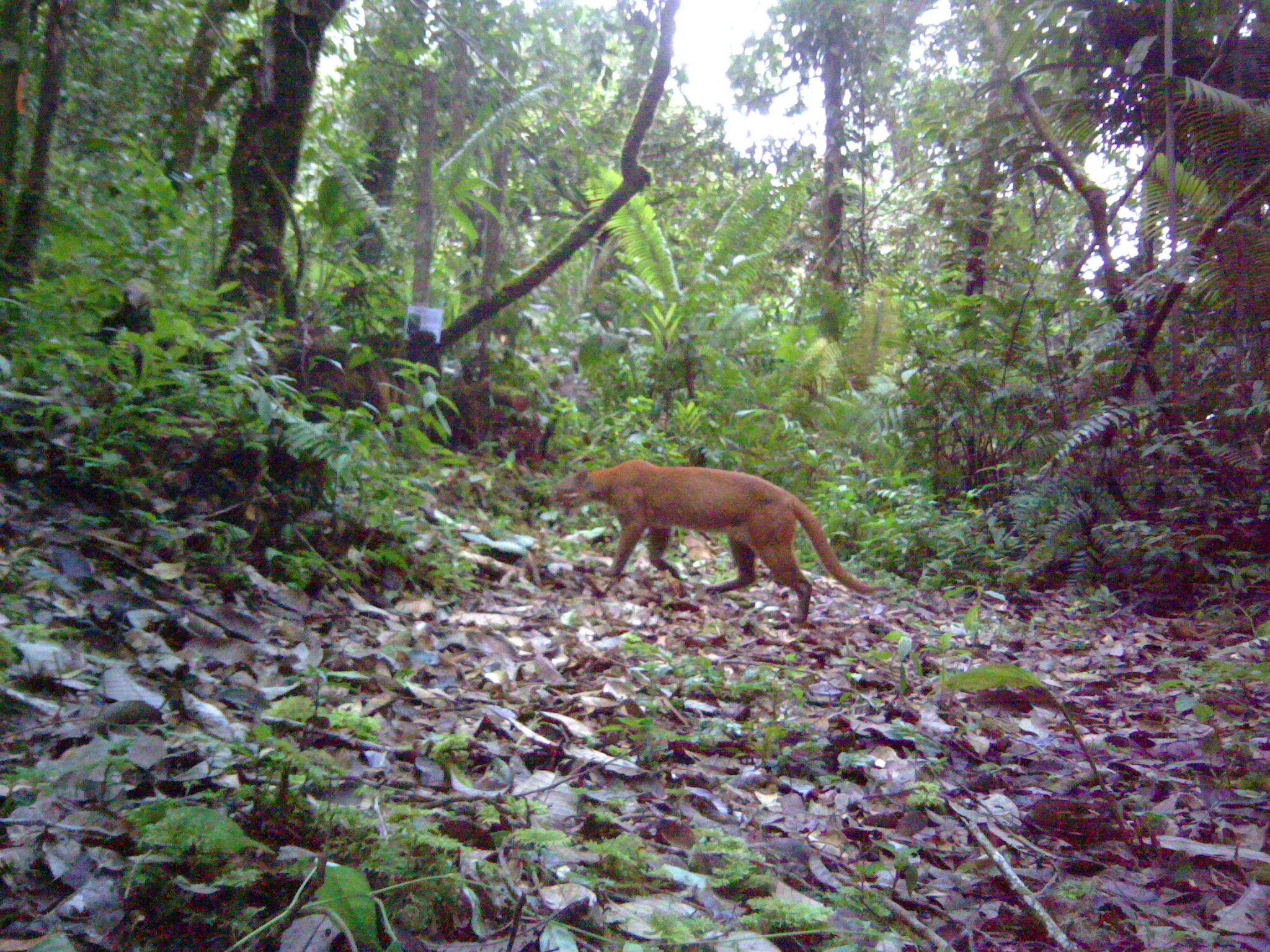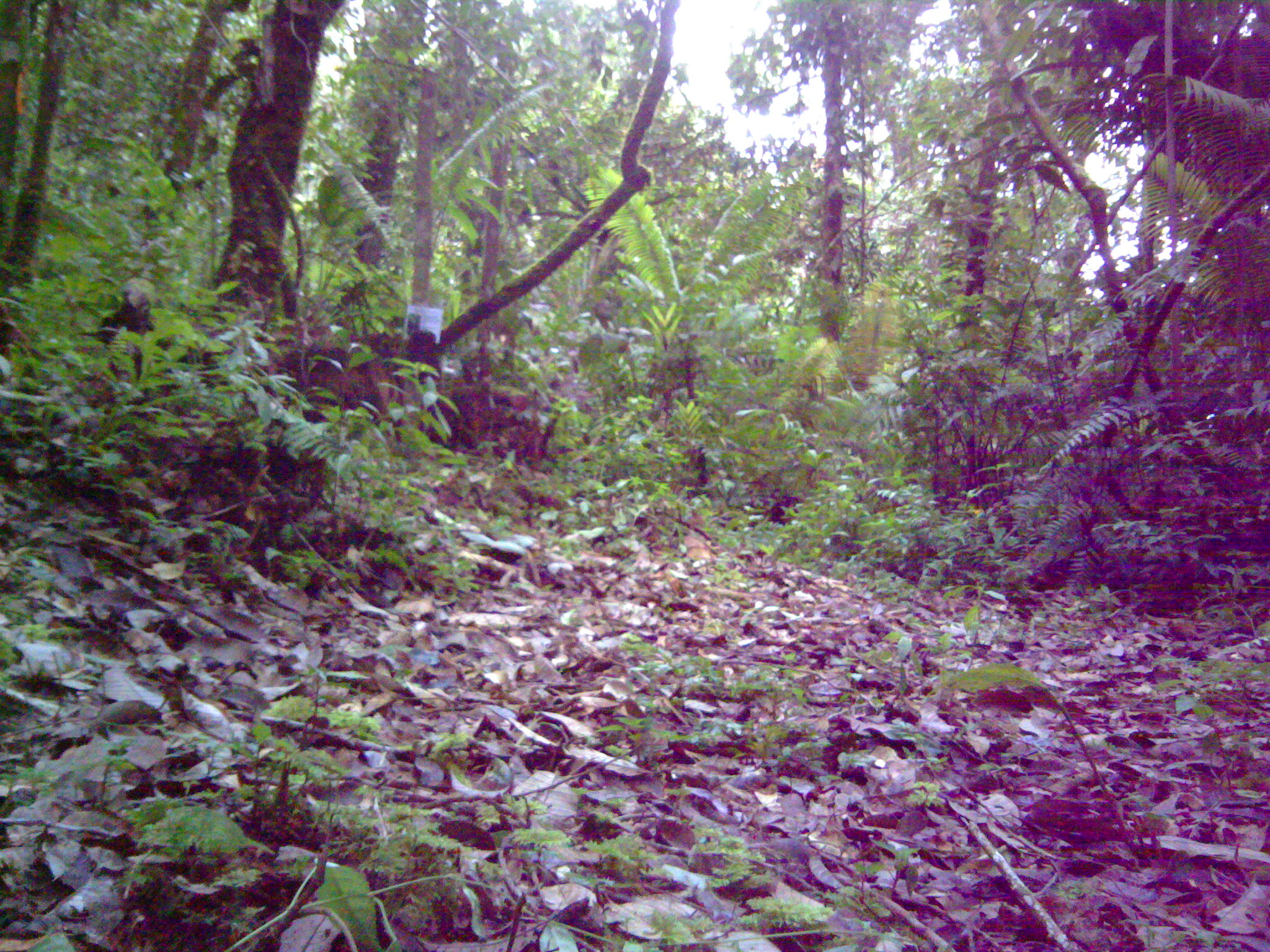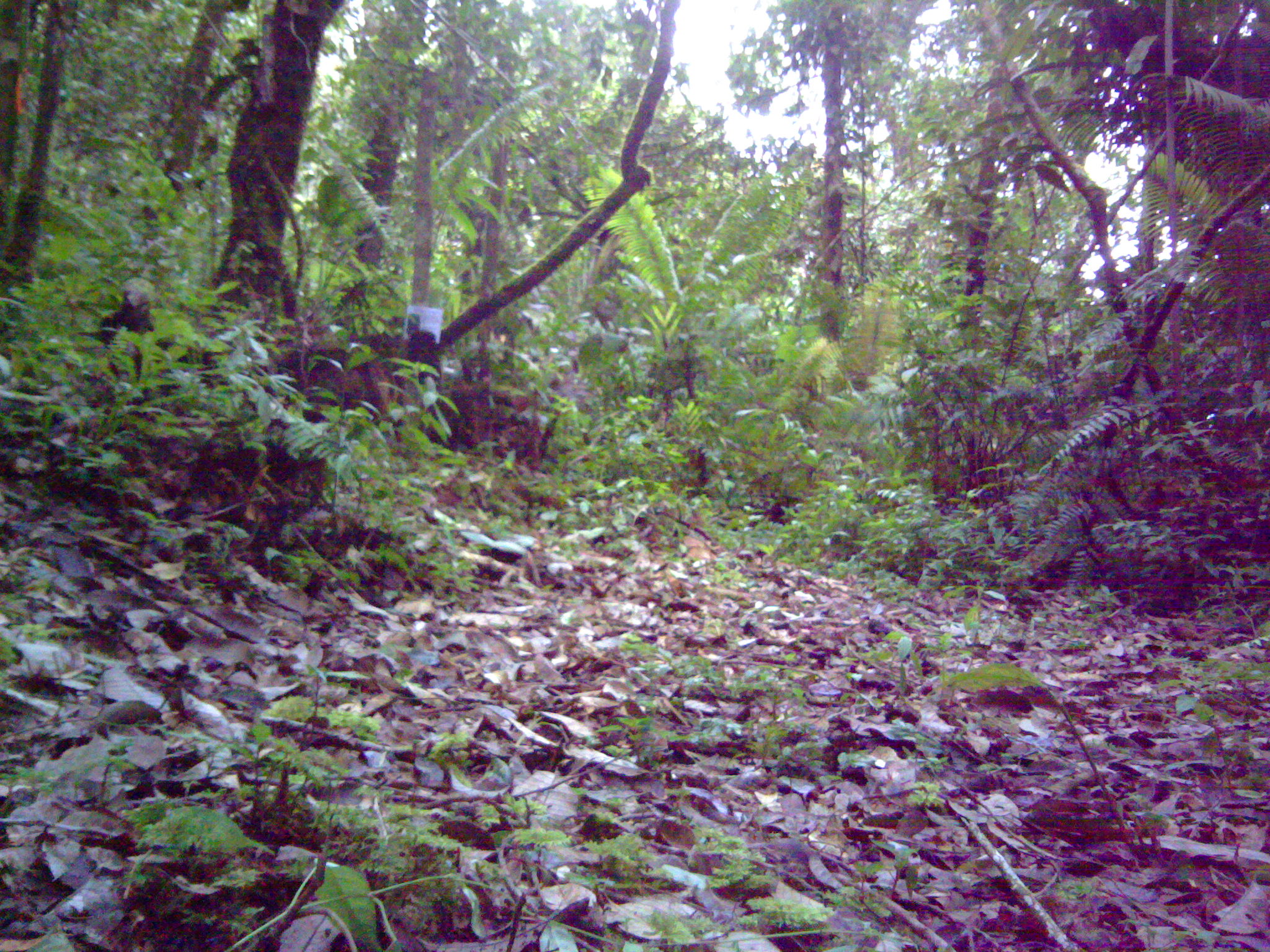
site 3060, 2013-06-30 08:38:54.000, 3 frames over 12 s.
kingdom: Animalia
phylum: Chordata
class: Mammalia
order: Carnivora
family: Felidae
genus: Catopuma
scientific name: Catopuma temminckii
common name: asian golden cat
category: pardofelis temminckii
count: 1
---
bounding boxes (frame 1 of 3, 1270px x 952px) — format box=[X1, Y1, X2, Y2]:
pardofelis temminckii: box=[550, 459, 889, 629]